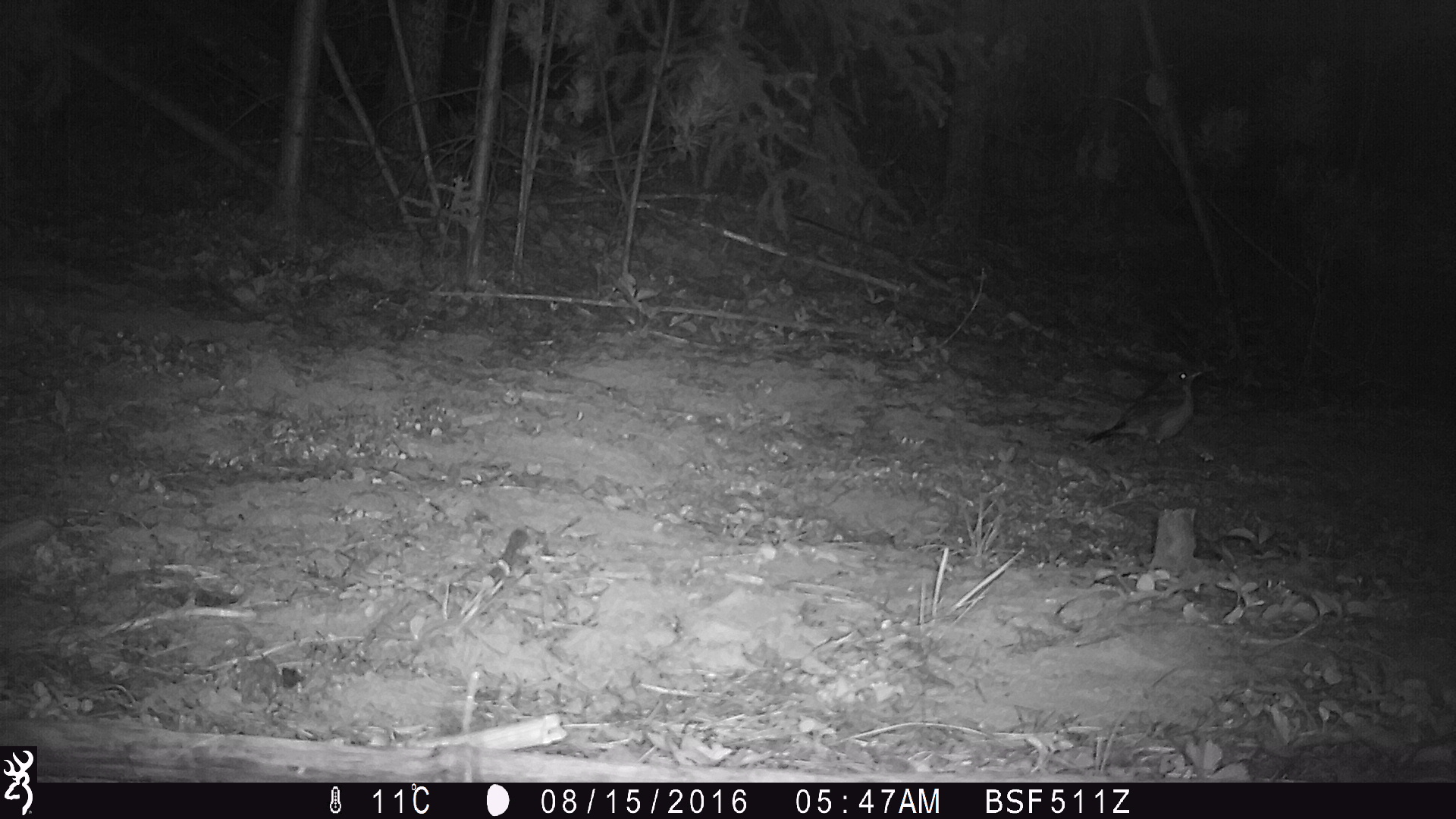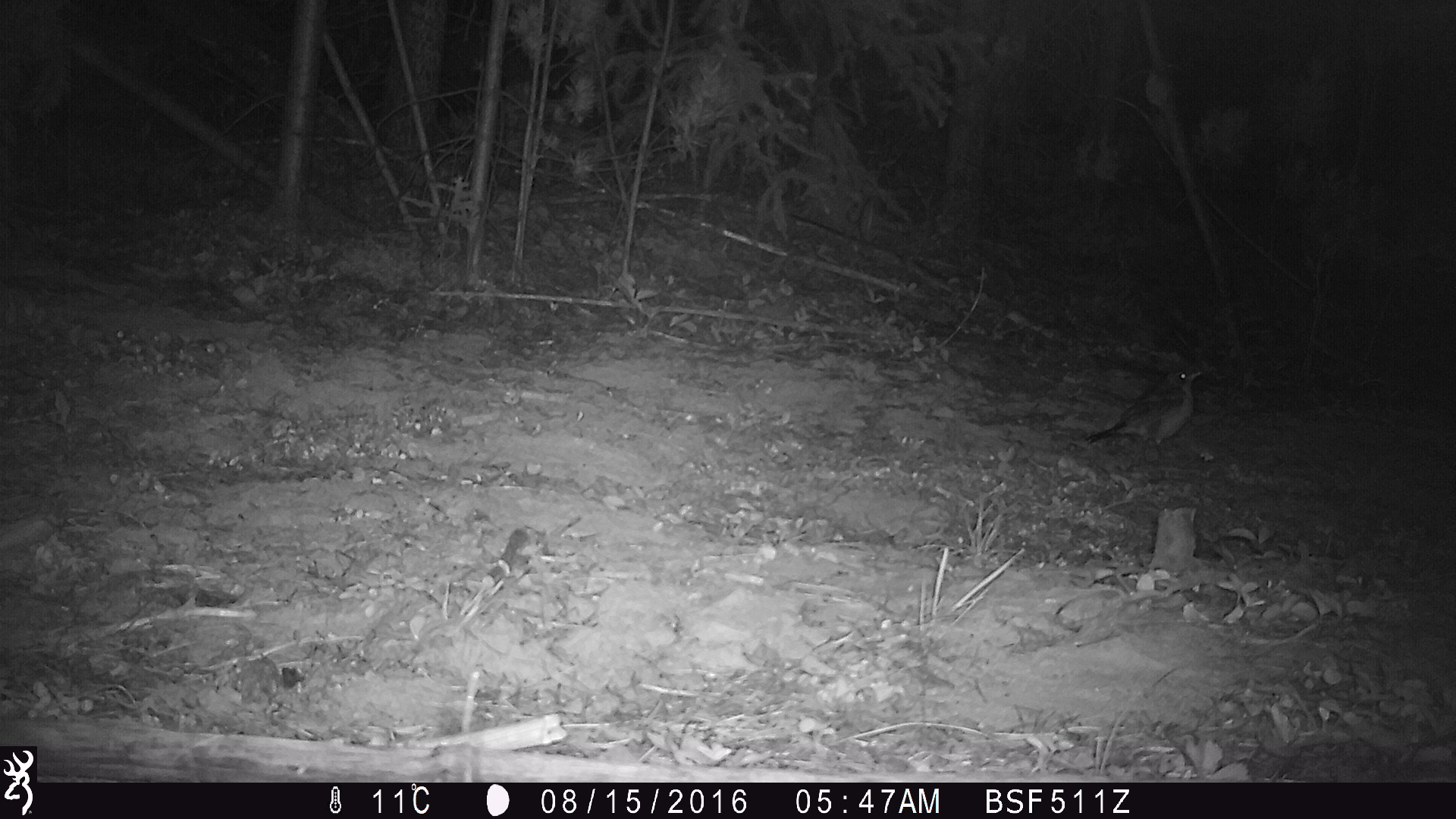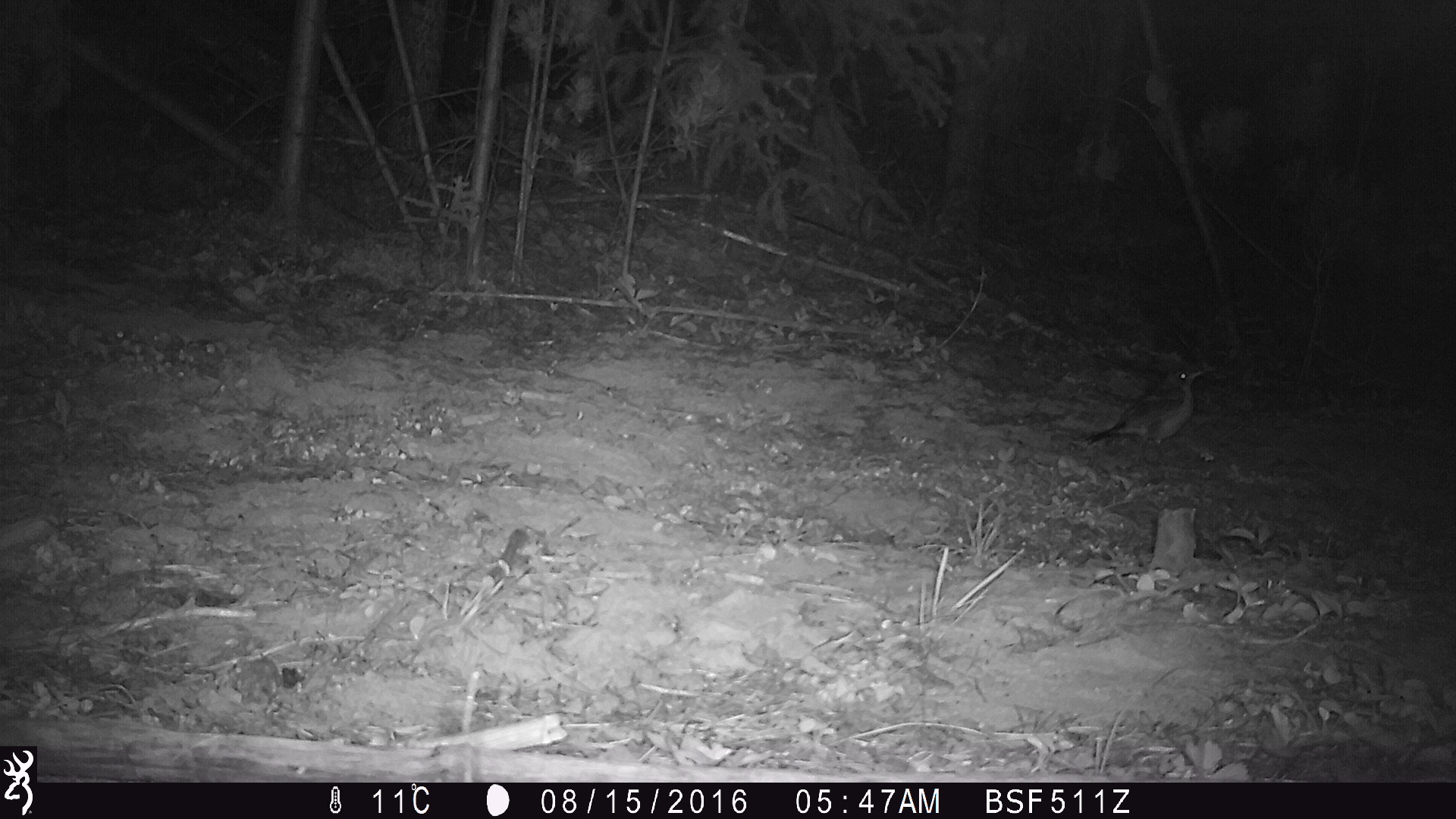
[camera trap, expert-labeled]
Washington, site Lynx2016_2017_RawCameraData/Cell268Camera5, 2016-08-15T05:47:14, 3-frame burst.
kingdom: Animalia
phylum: Chordata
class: Aves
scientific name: Aves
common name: birds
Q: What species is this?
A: Aves (birds).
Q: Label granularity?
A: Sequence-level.